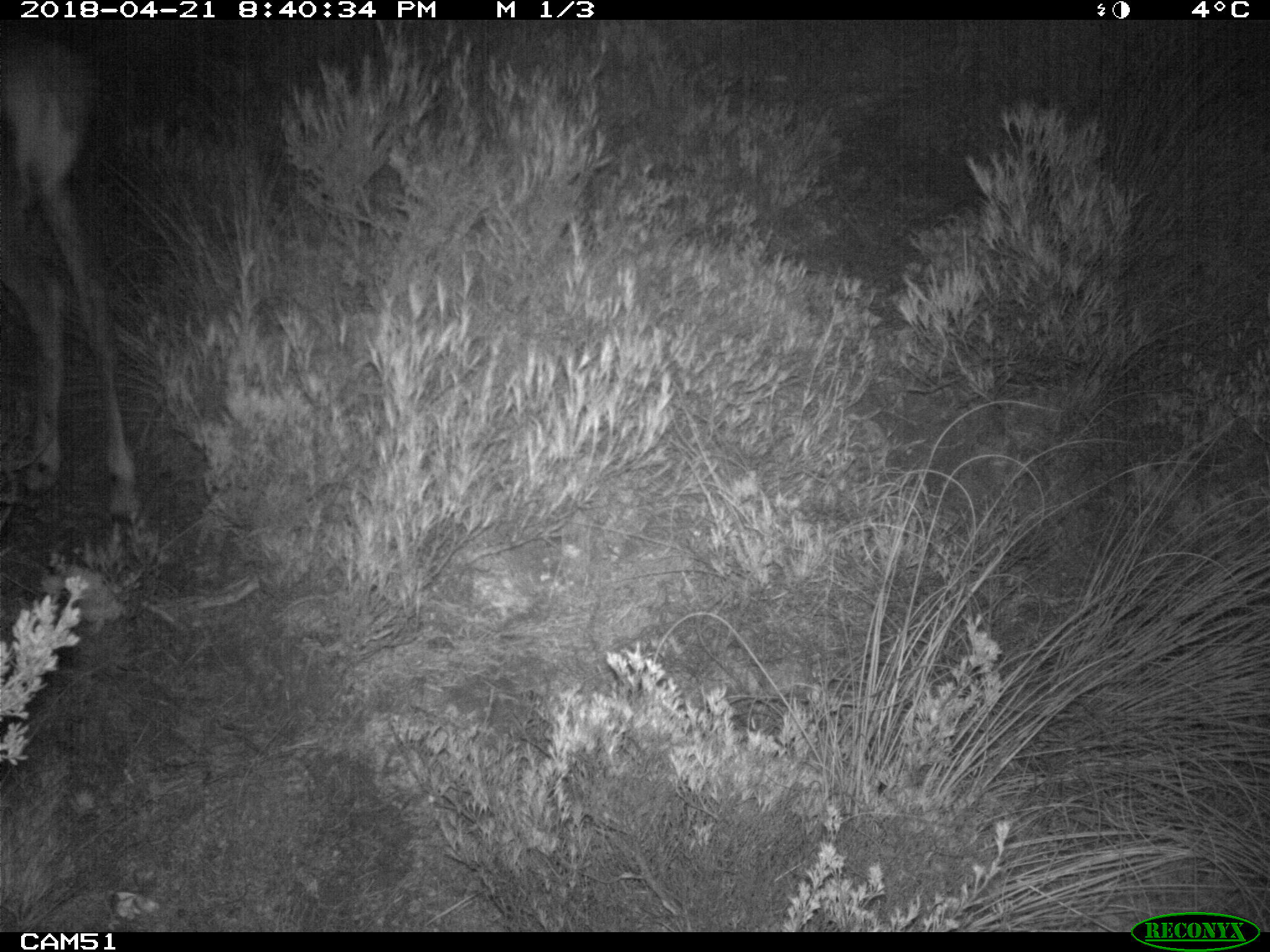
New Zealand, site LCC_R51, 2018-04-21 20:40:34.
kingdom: Animalia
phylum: Chordata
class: Mammalia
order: Artiodactyla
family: Cervidae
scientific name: Cervidae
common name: deer